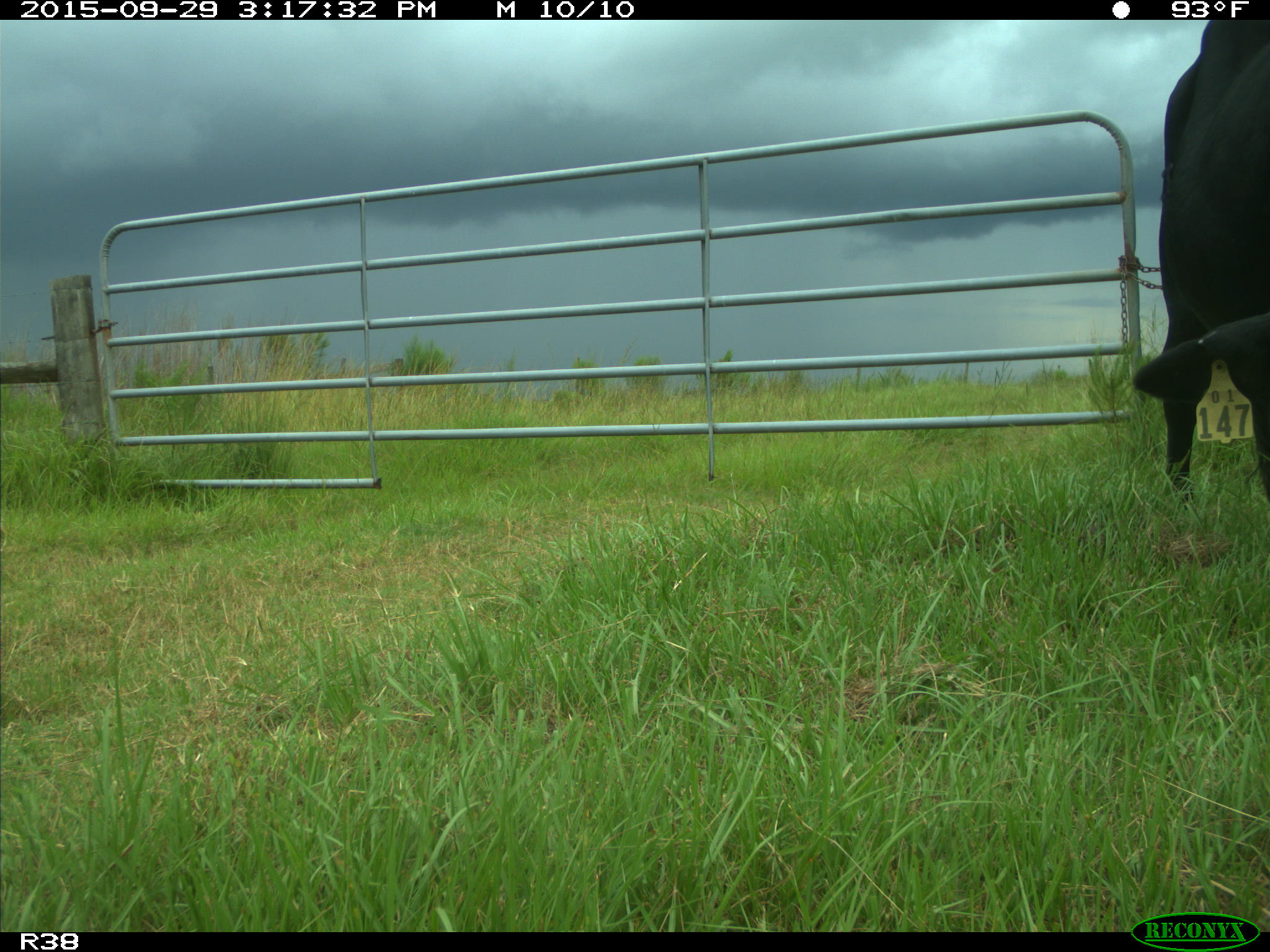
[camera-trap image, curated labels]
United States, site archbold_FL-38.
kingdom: Animalia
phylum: Chordata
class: Mammalia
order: Artiodactyla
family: Bovidae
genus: Bos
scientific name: Bos taurus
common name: domestic cow